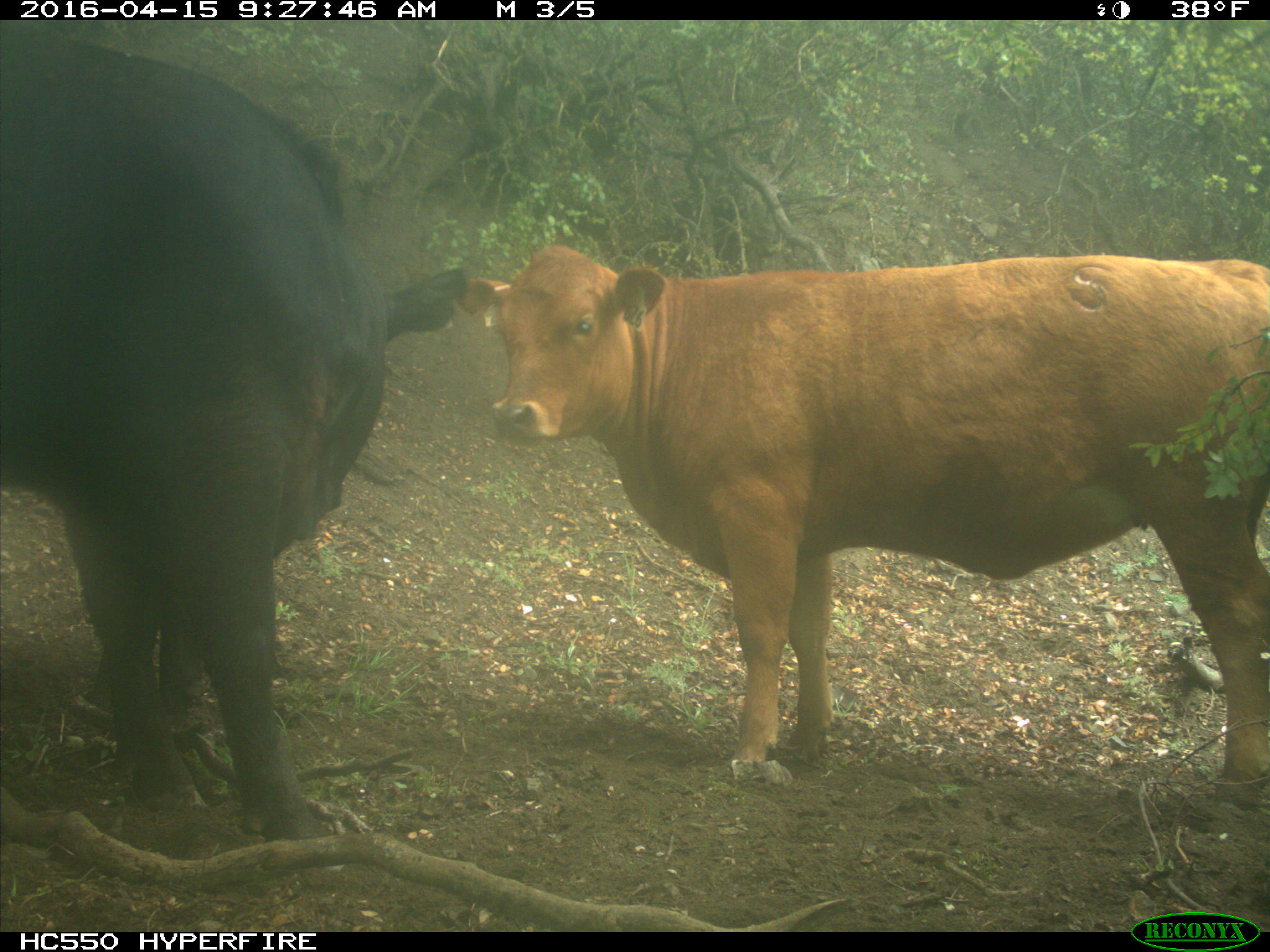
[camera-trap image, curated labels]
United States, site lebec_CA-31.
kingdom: Animalia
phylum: Chordata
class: Mammalia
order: Artiodactyla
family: Bovidae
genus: Bos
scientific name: Bos taurus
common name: domestic cow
Bos taurus (domestic cow).